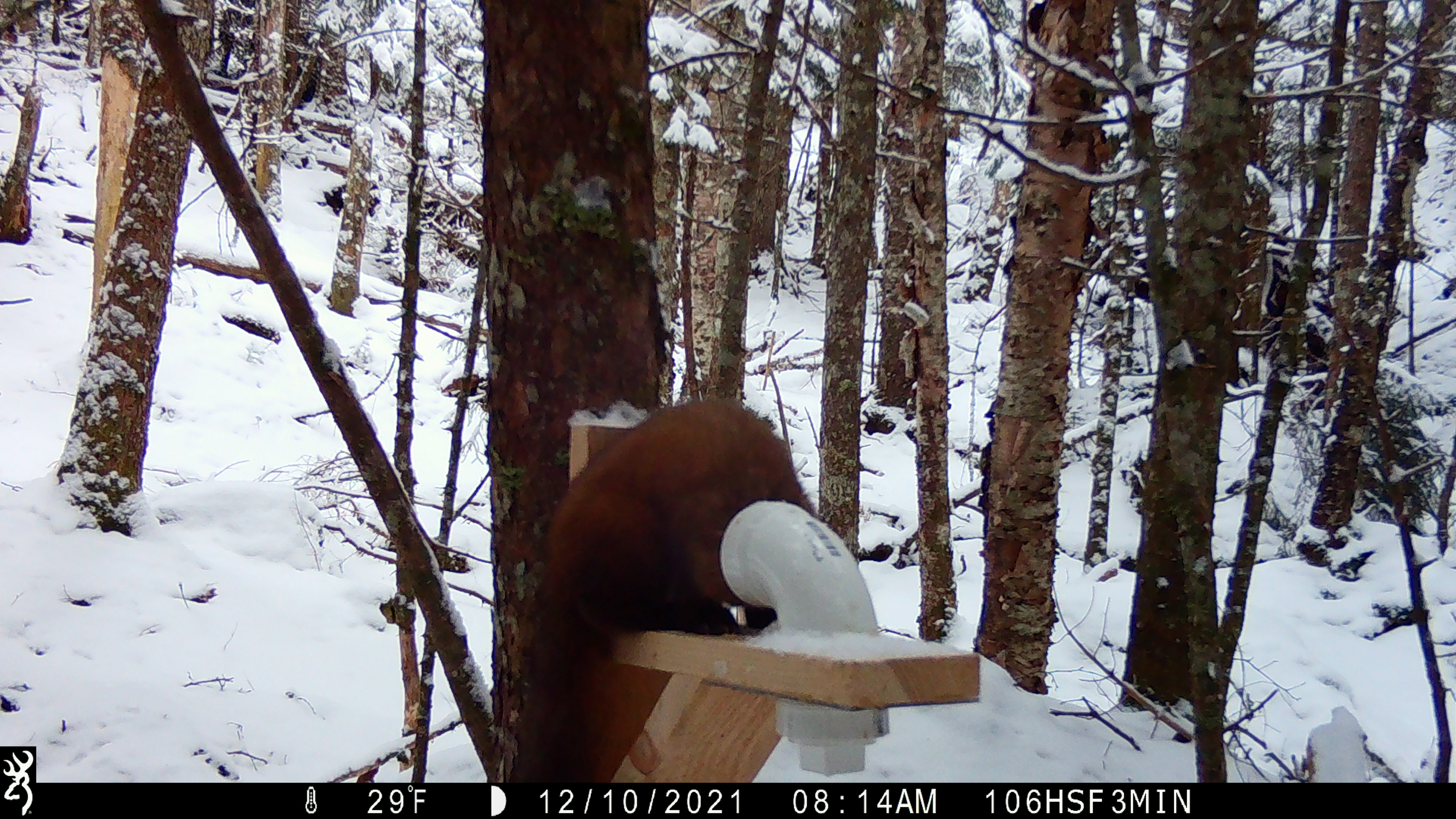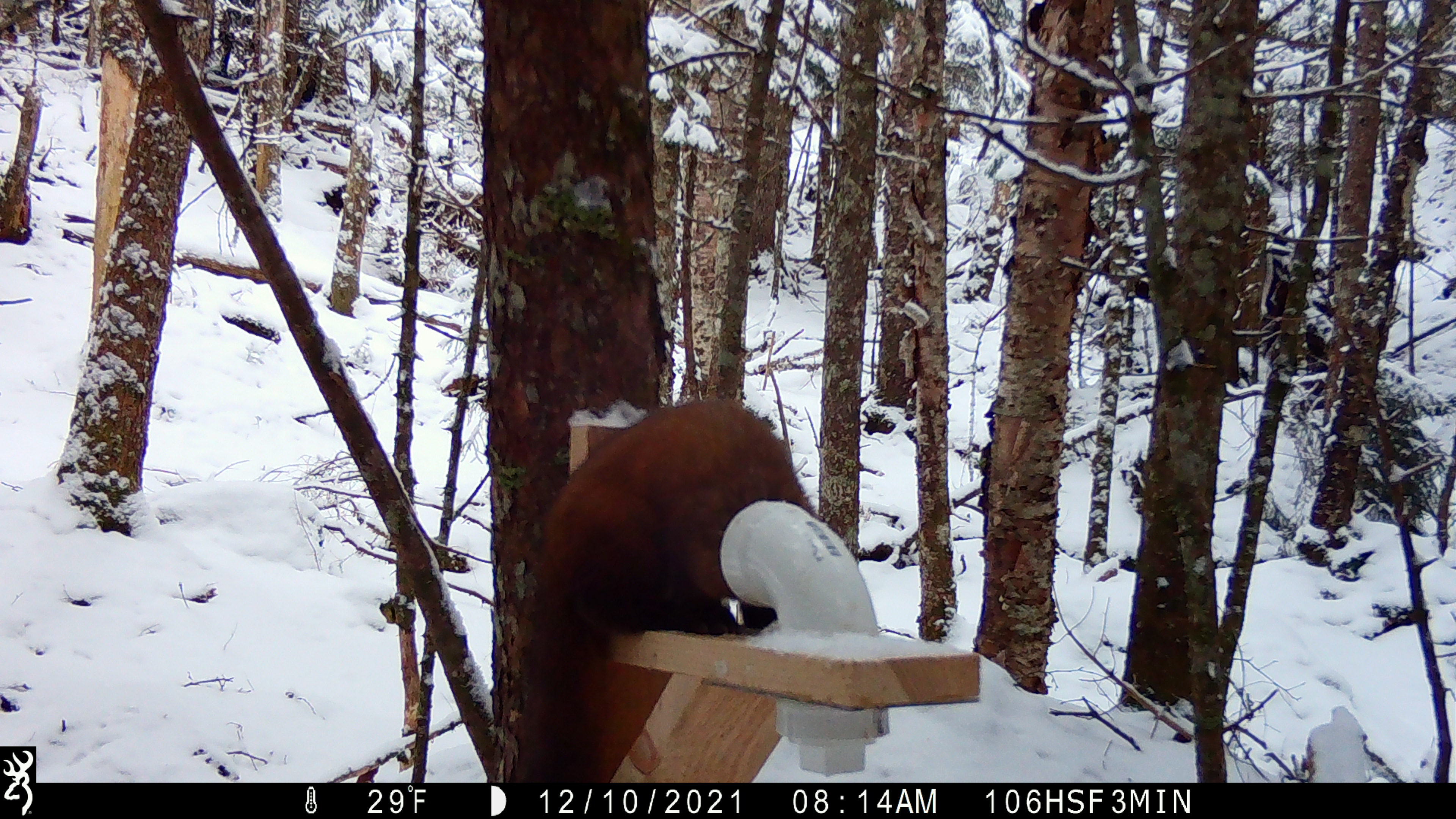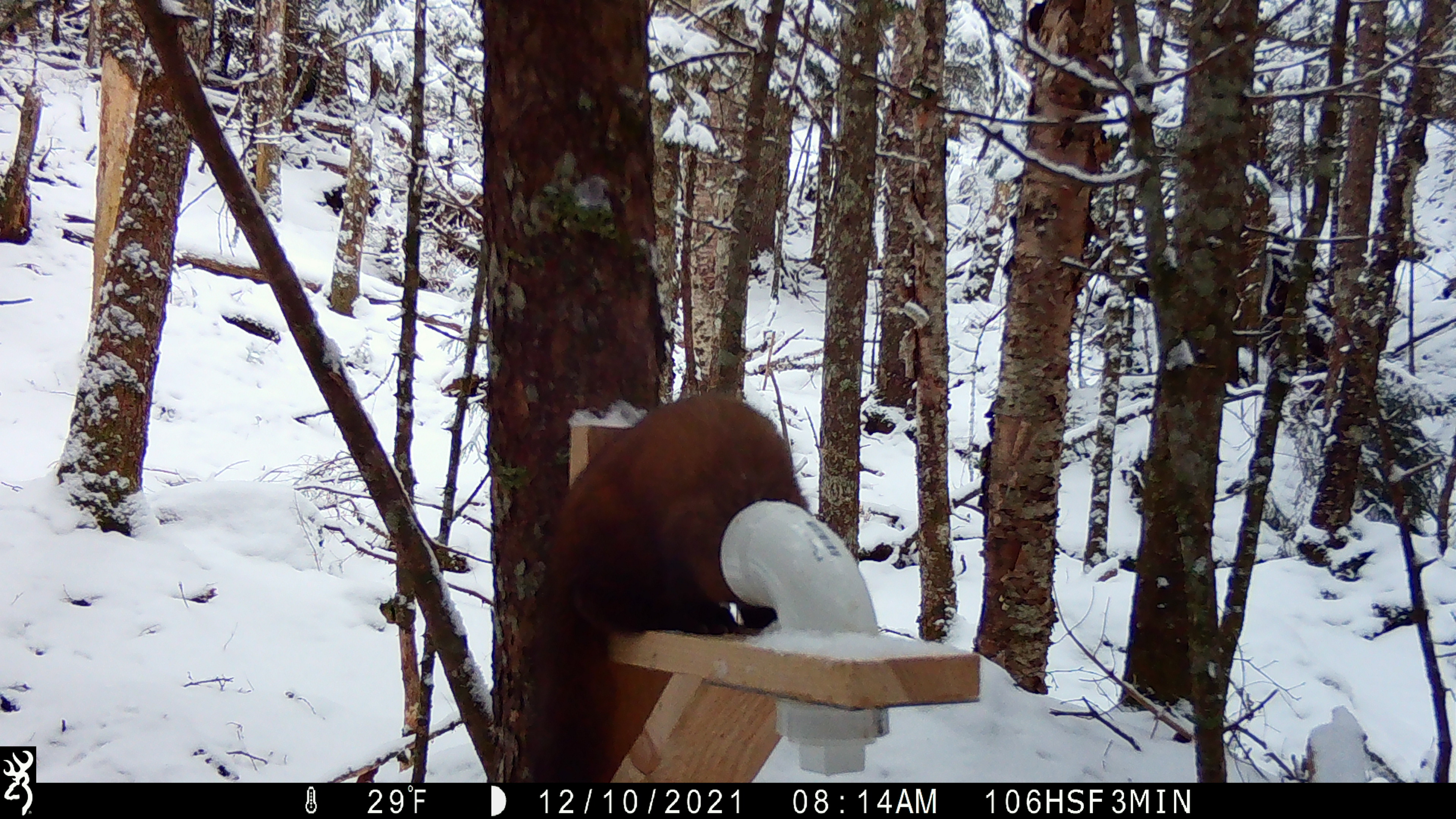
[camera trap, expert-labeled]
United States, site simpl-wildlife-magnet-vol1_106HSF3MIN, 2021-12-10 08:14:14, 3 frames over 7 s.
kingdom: Animalia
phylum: Chordata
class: Mammalia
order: Carnivora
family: Mustelidae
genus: Martes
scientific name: Martes americana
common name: american marten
American marten (Martes americana).